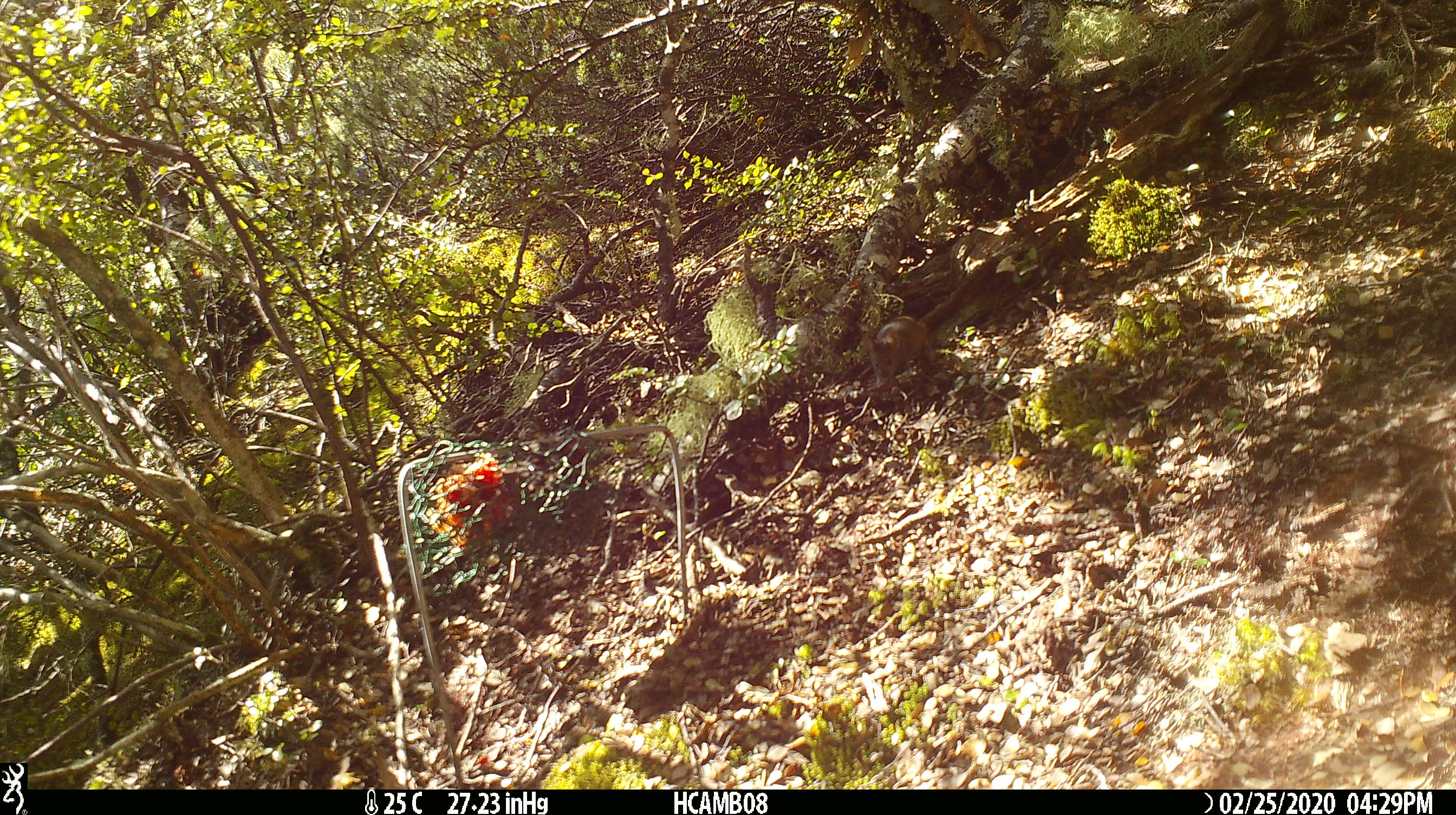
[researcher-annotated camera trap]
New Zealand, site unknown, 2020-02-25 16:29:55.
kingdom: Animalia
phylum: Chordata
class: Mammalia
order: Rodentia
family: Muridae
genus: Mus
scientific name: Mus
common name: mouse